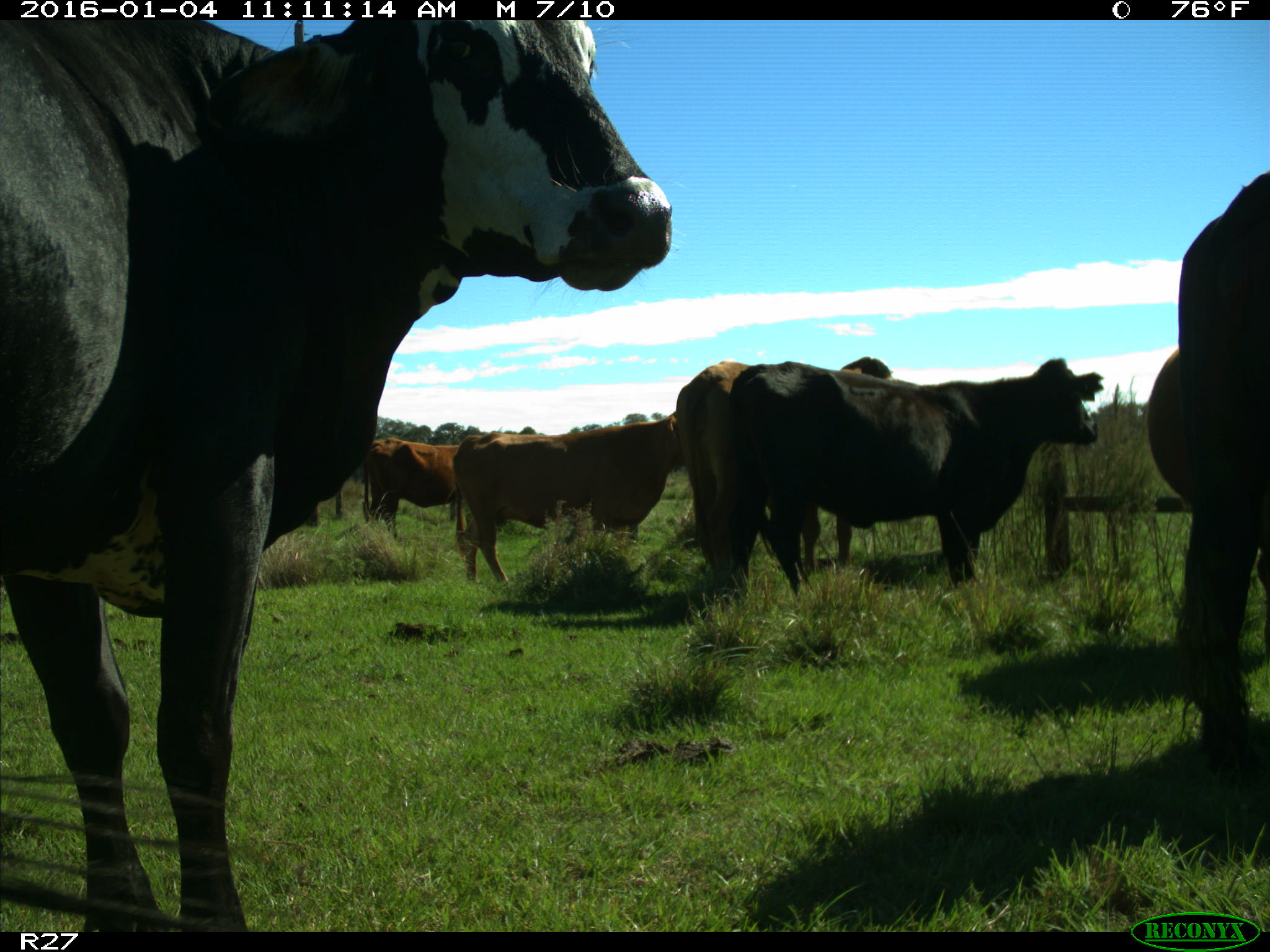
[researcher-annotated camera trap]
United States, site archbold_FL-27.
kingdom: Animalia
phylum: Chordata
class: Mammalia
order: Artiodactyla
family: Bovidae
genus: Bos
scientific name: Bos taurus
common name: domestic cow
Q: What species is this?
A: Bos taurus (domestic cow).